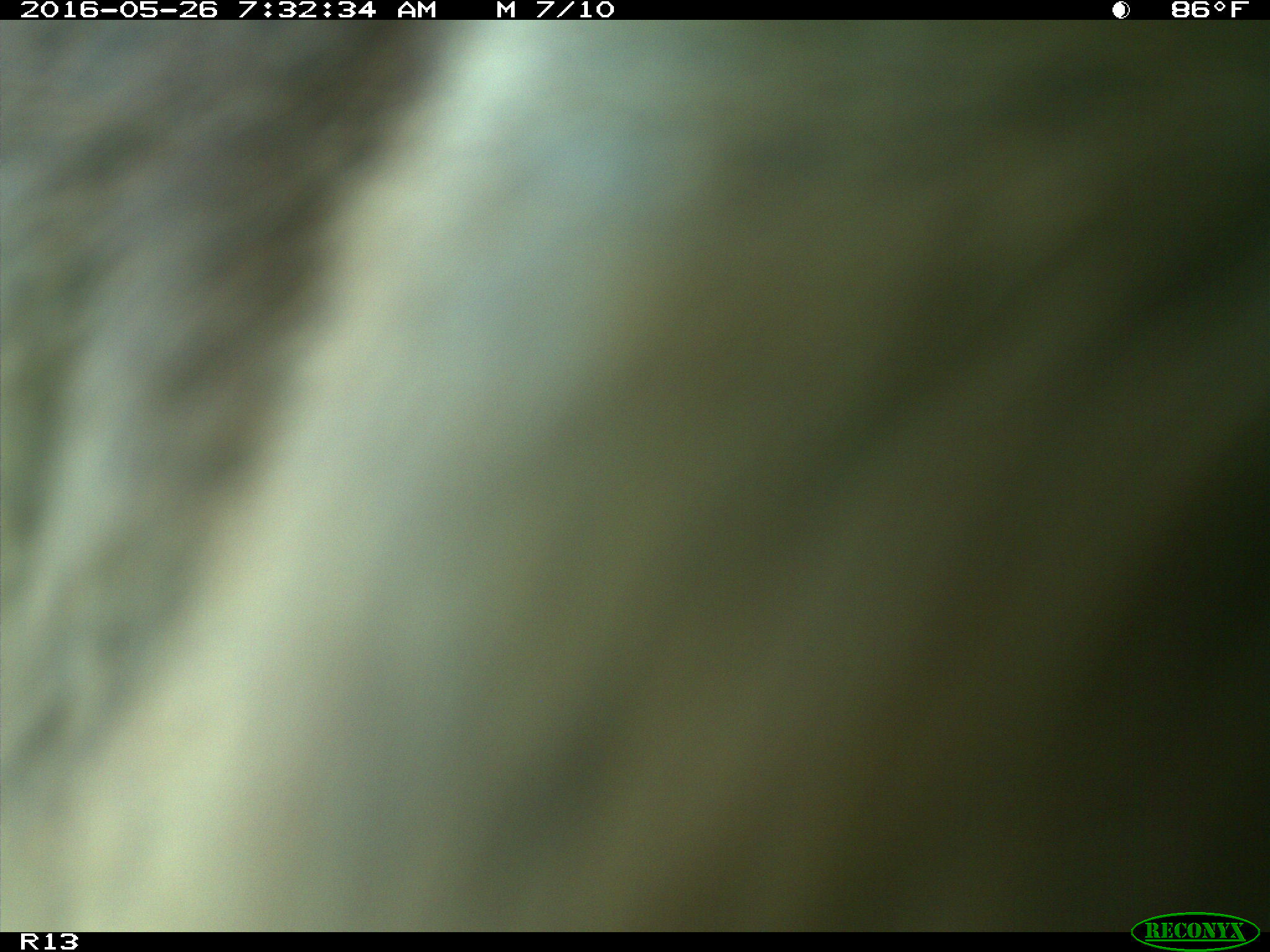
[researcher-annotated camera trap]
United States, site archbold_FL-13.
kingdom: Animalia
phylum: Chordata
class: Mammalia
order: Artiodactyla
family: Bovidae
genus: Bos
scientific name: Bos taurus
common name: domestic cow